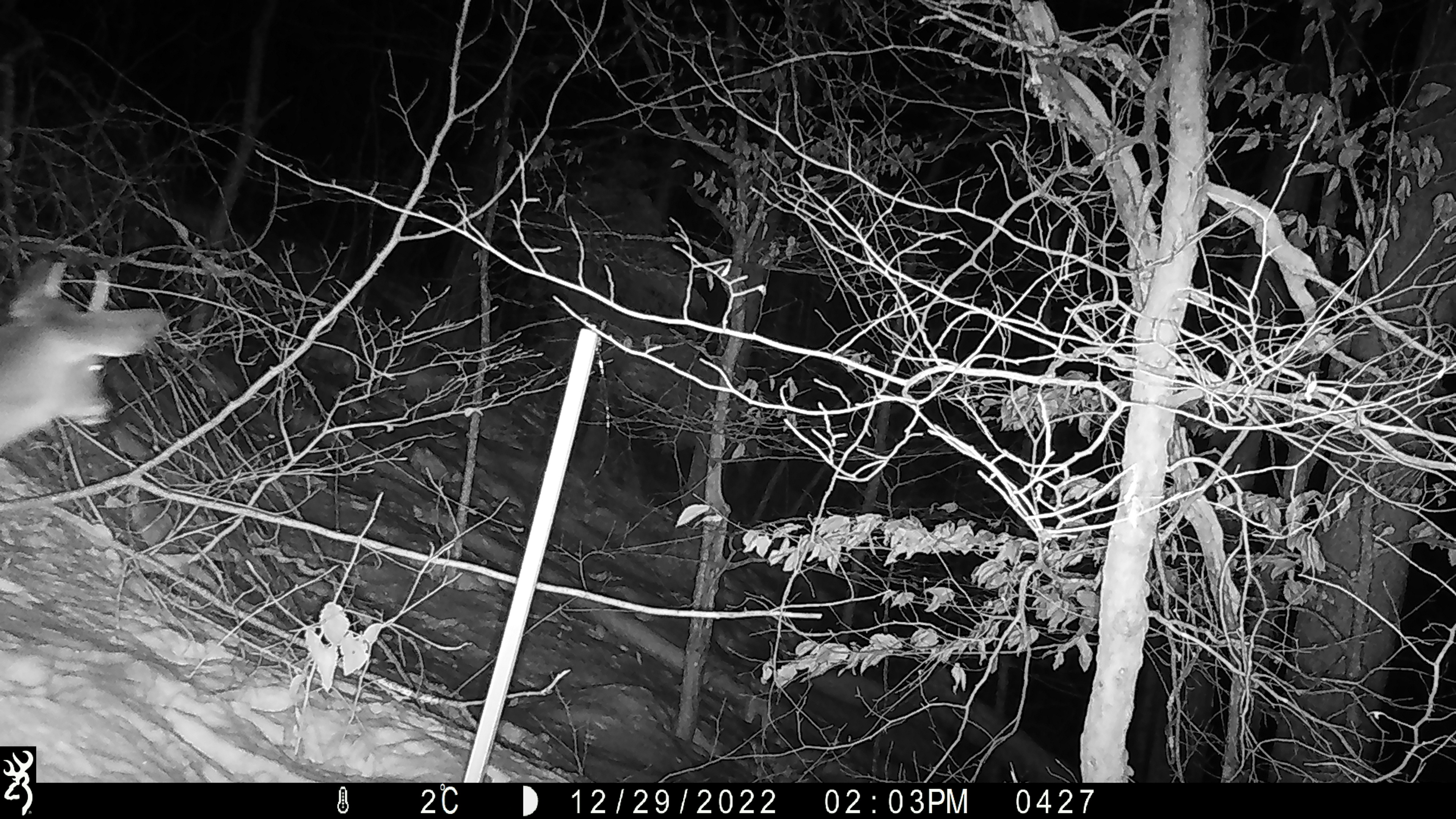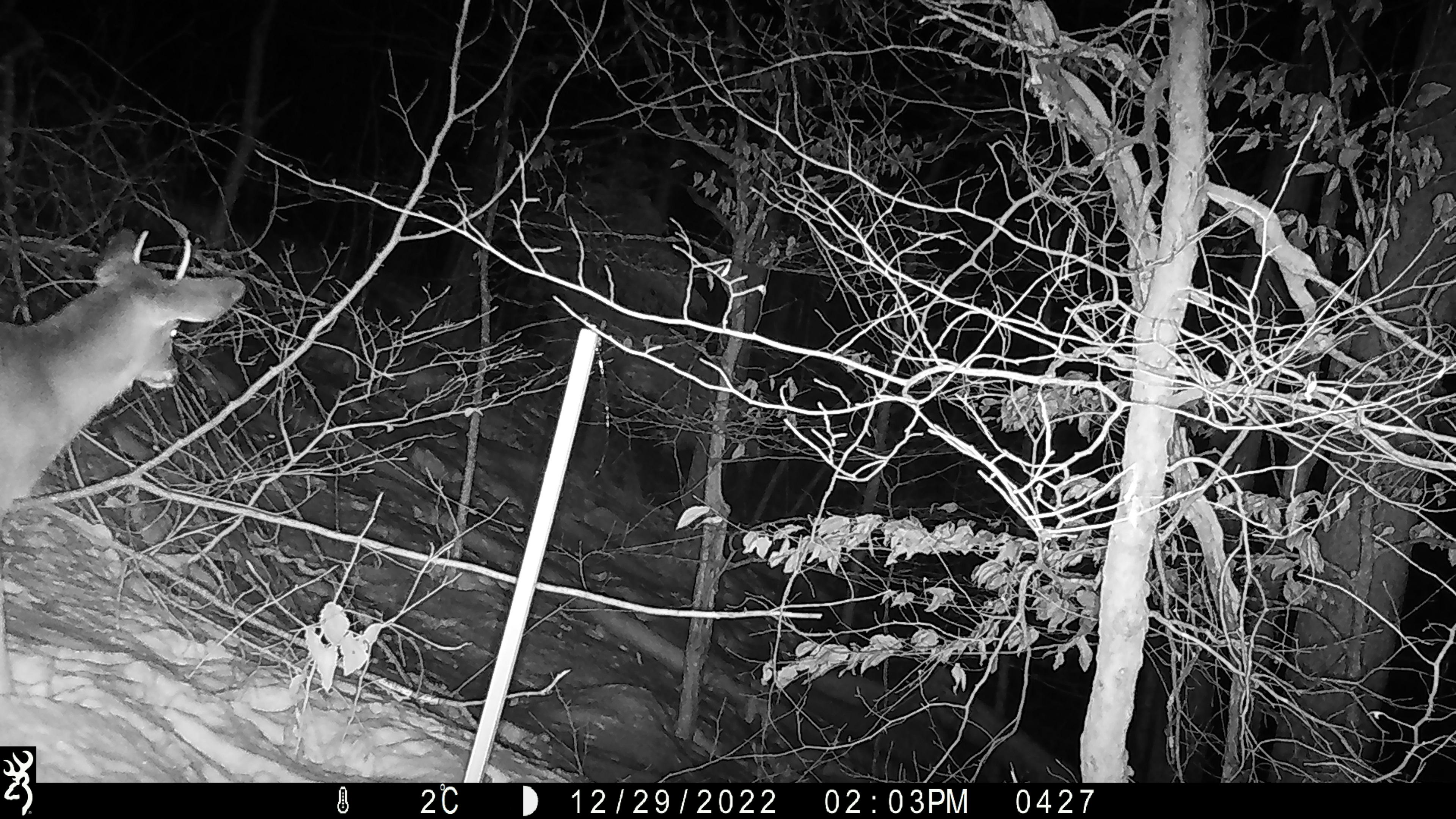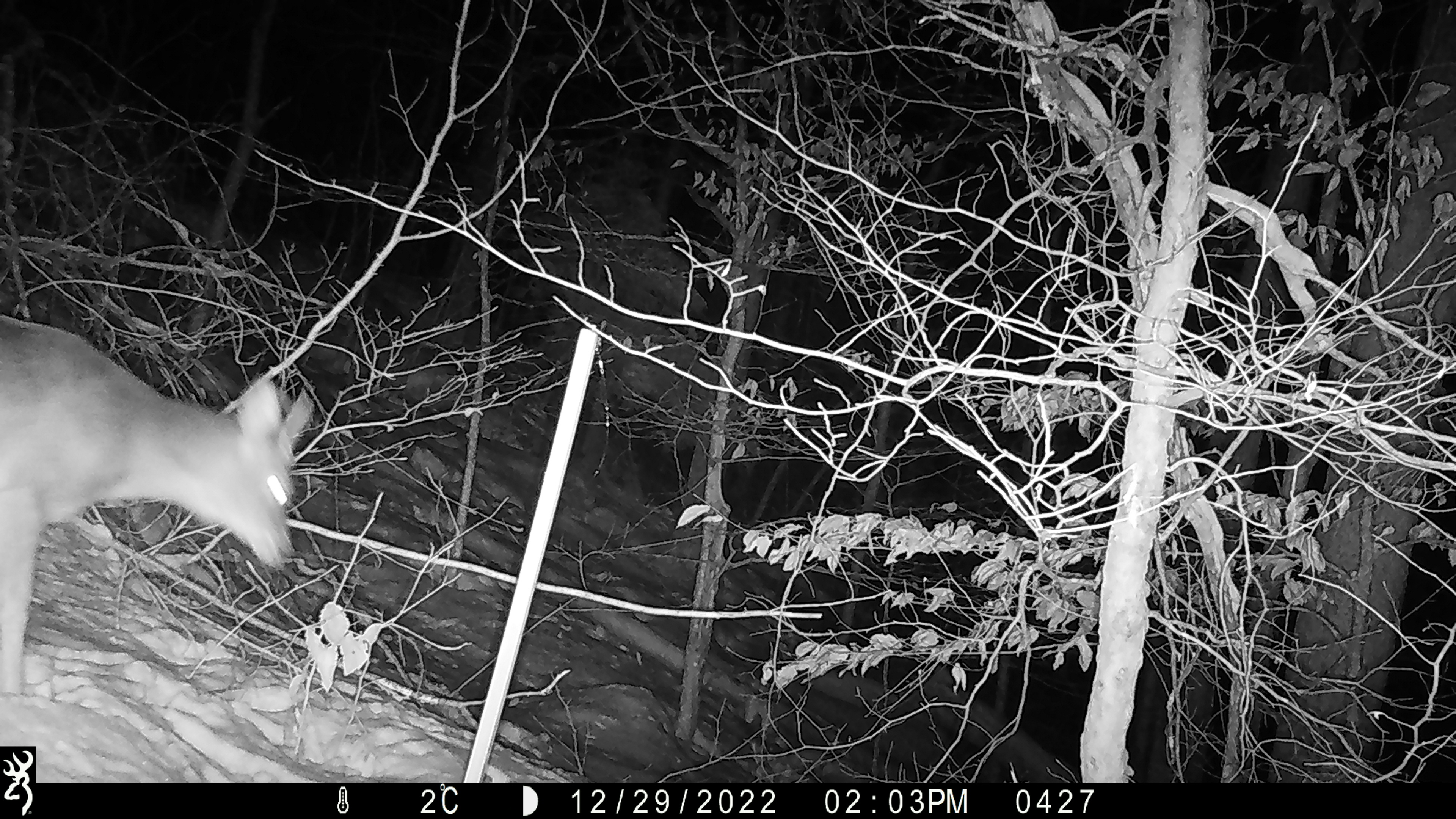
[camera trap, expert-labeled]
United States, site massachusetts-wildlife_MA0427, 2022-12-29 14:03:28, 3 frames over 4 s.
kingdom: Animalia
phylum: Chordata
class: Mammalia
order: Artiodactyla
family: Cervidae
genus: Odocoileus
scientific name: Odocoileus virginianus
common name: white-tailed deer